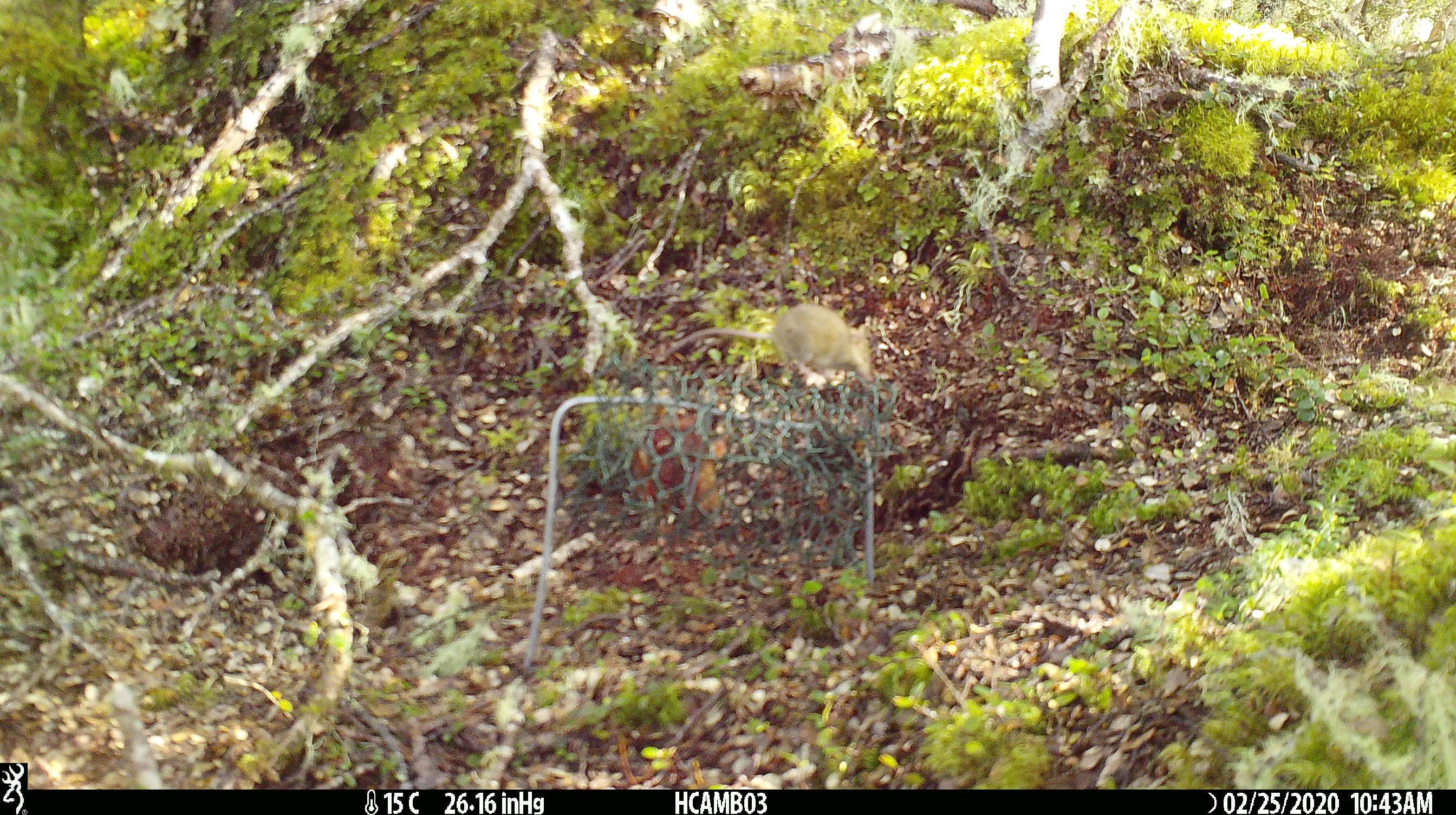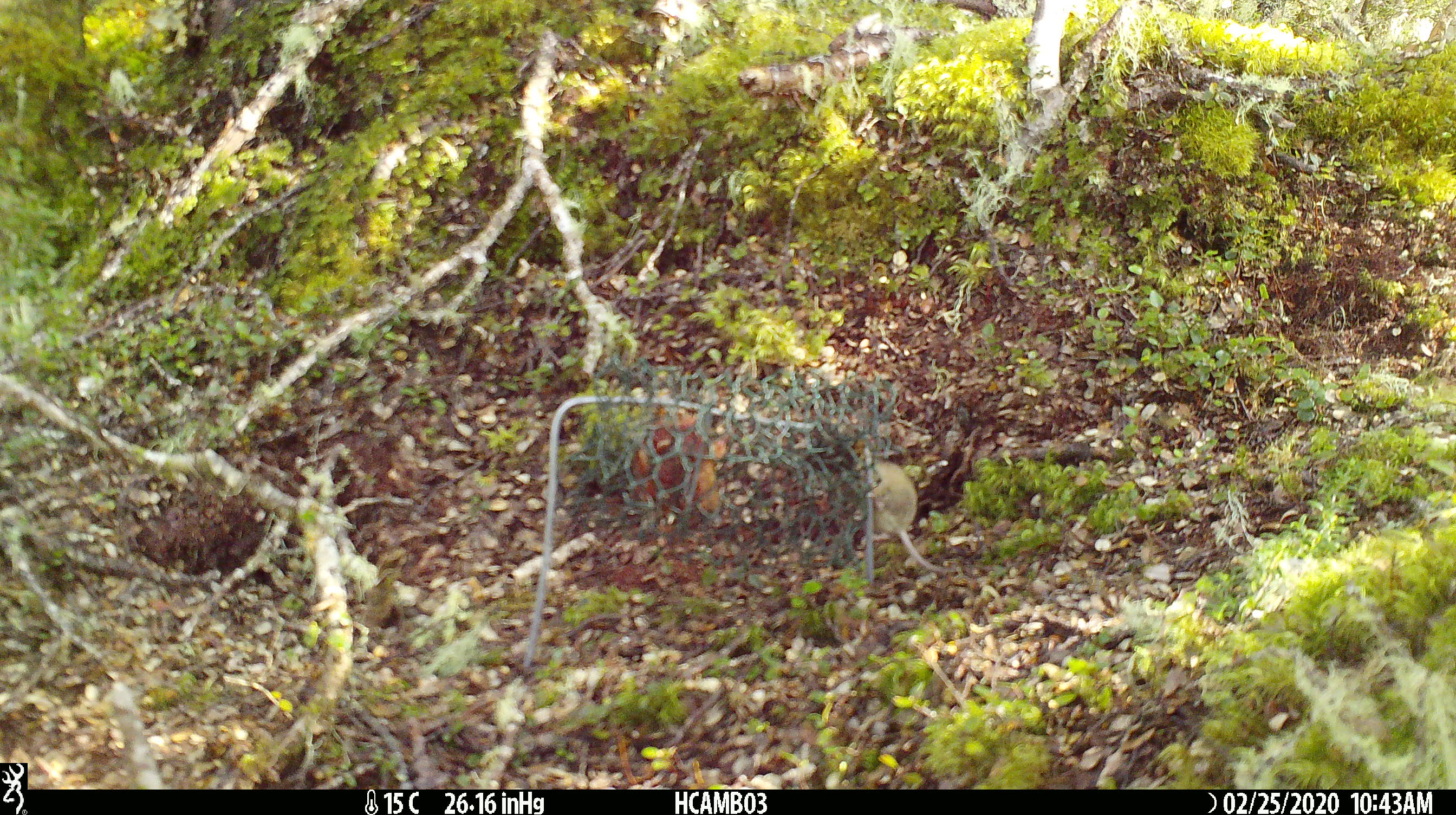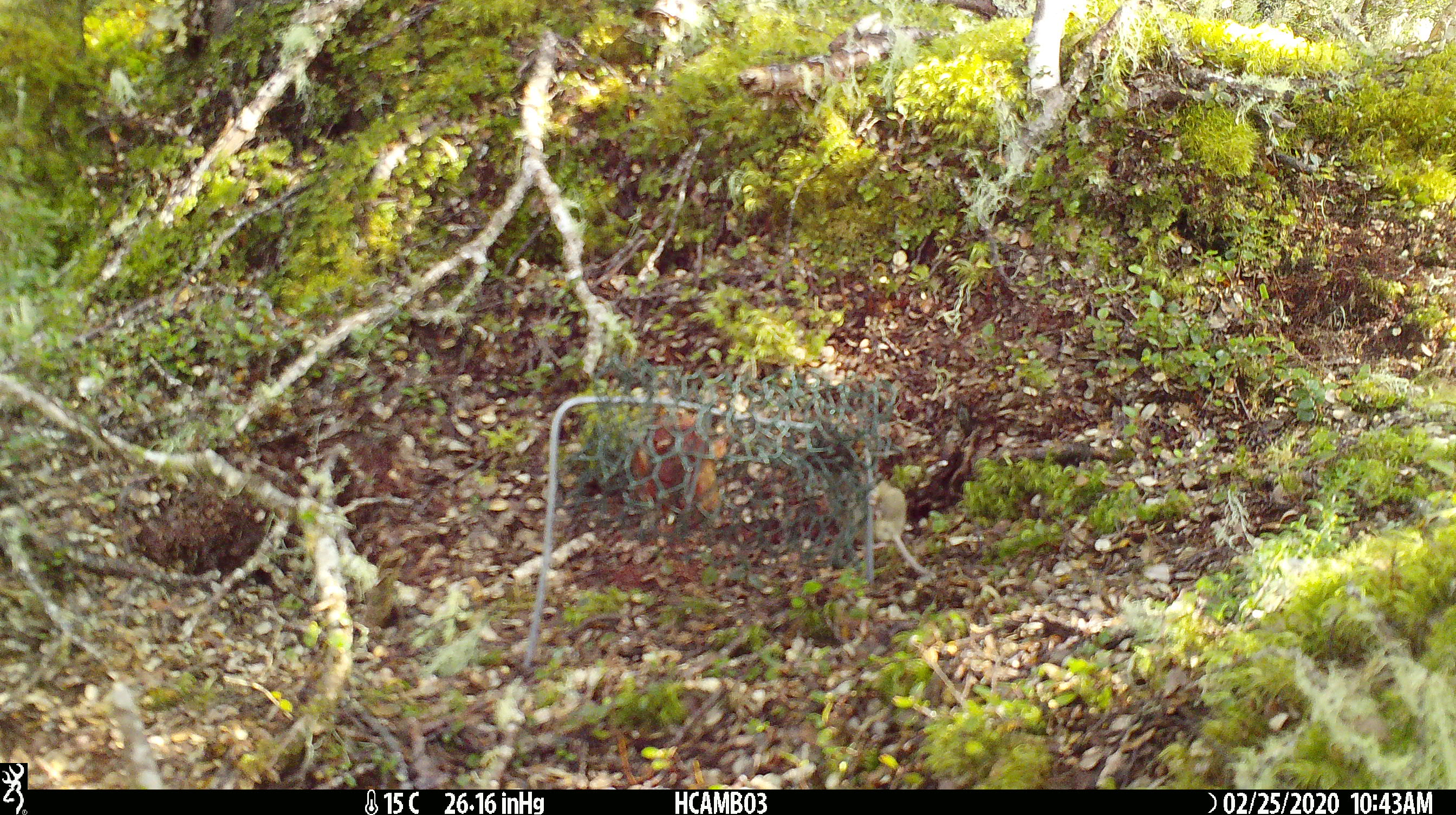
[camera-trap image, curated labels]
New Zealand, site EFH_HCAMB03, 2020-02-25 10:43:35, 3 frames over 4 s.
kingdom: Animalia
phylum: Chordata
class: Mammalia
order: Rodentia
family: Muridae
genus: Mus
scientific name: Mus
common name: mouse